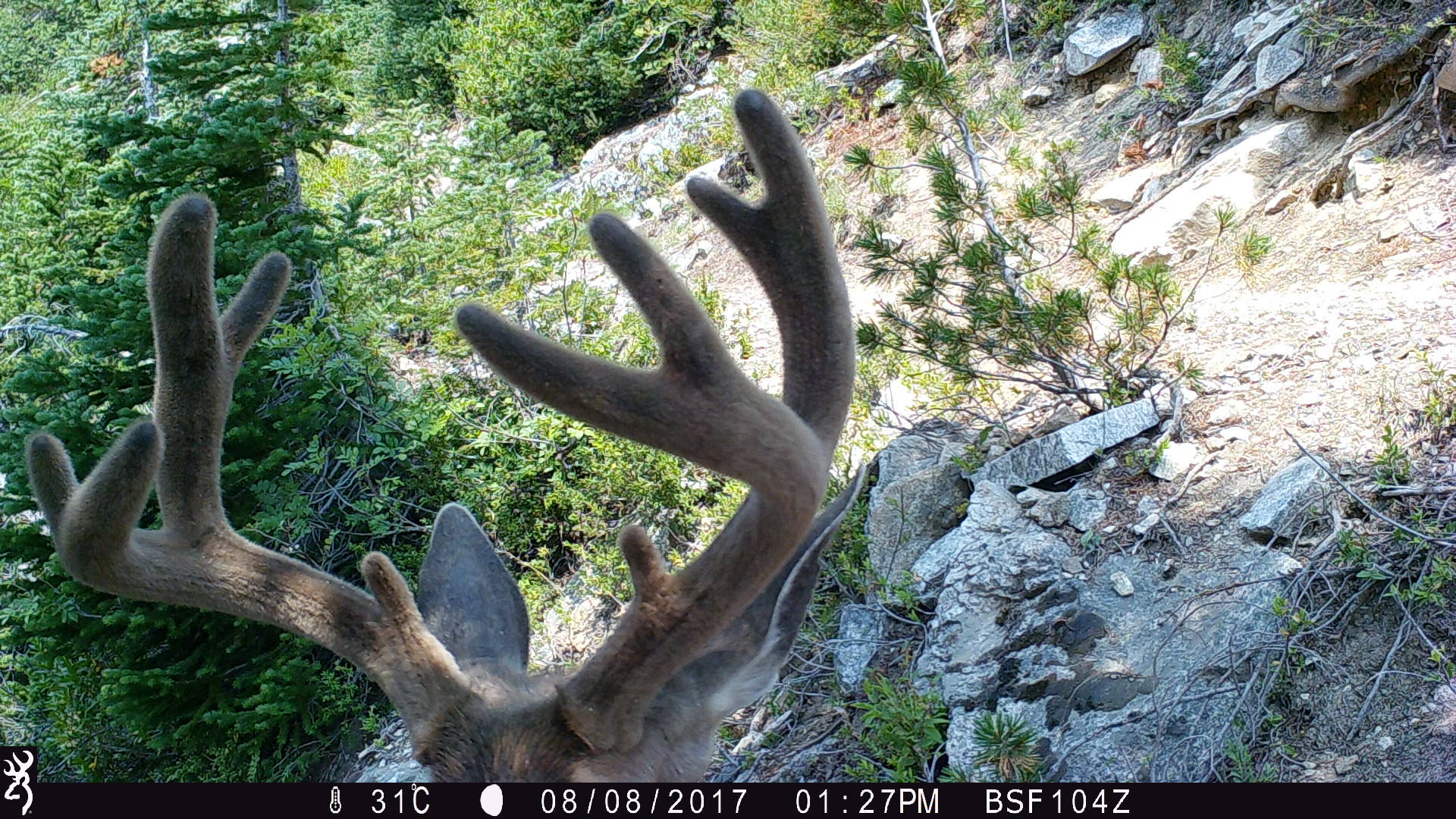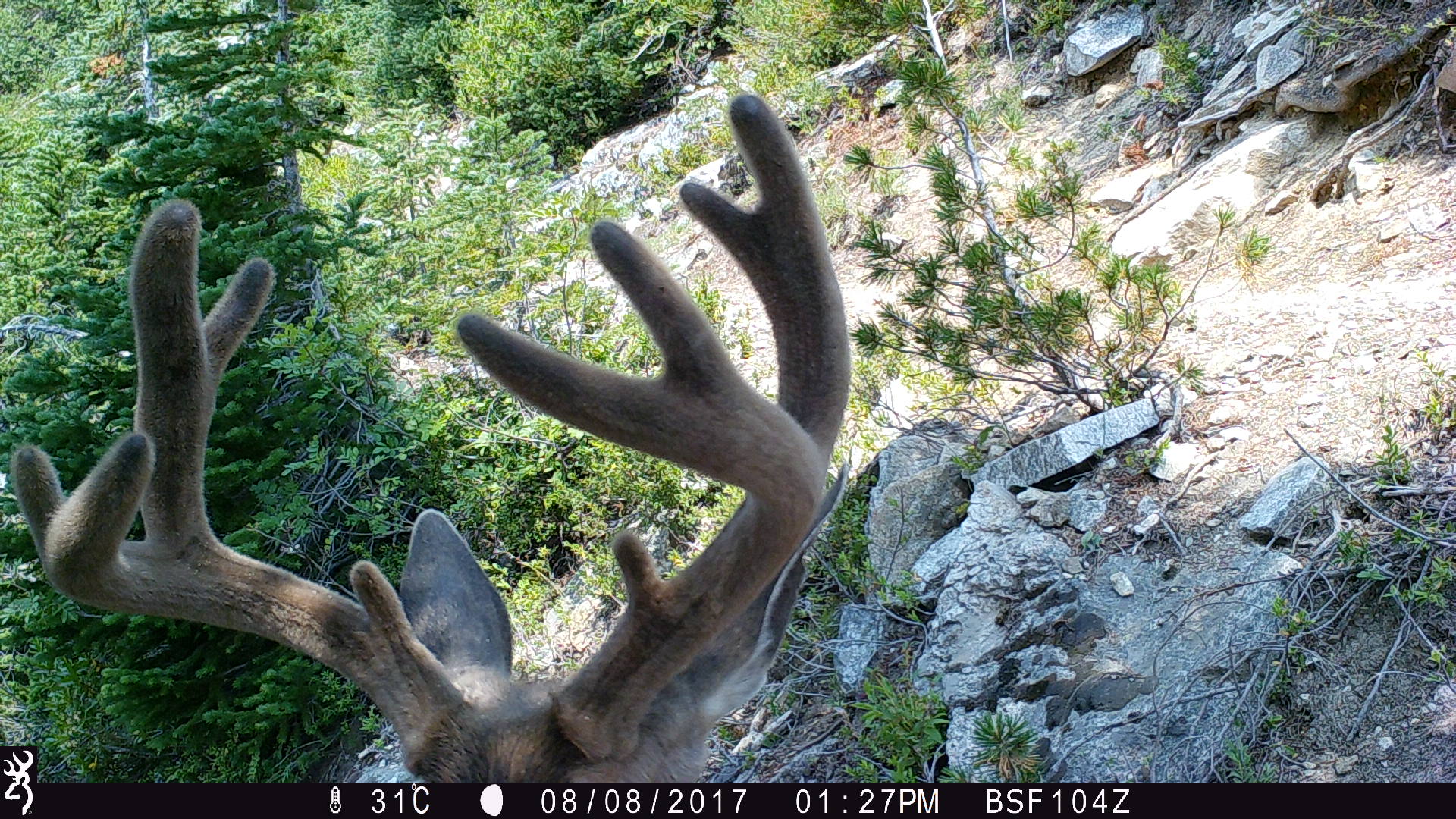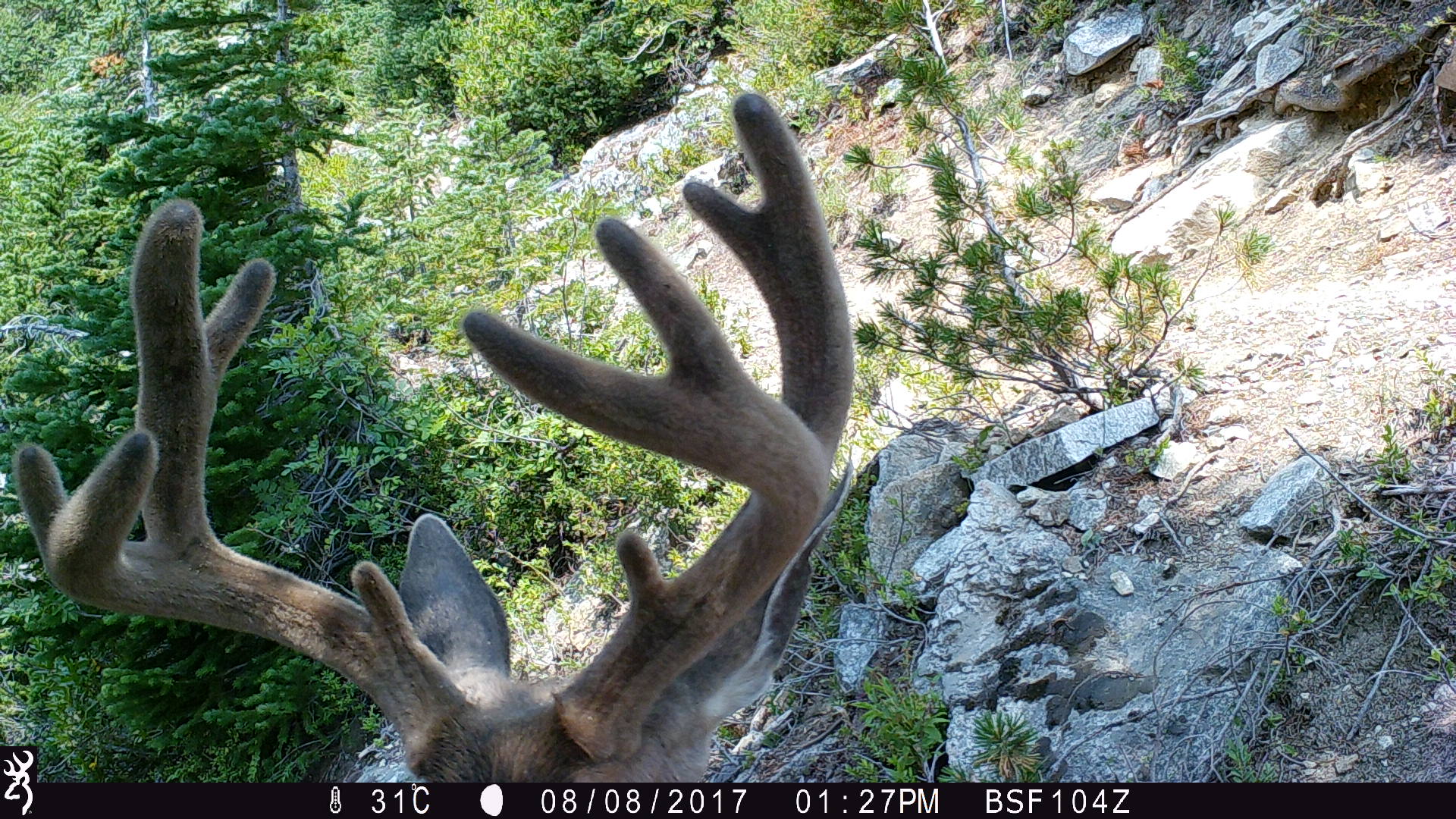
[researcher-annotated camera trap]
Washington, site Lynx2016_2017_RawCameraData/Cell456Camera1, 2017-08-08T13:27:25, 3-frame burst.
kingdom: Animalia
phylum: Chordata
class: Mammalia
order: Artiodactyla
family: Cervidae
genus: Odocoileus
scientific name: Odocoileus hemionus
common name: mule deer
Odocoileus hemionus (mule deer). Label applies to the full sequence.